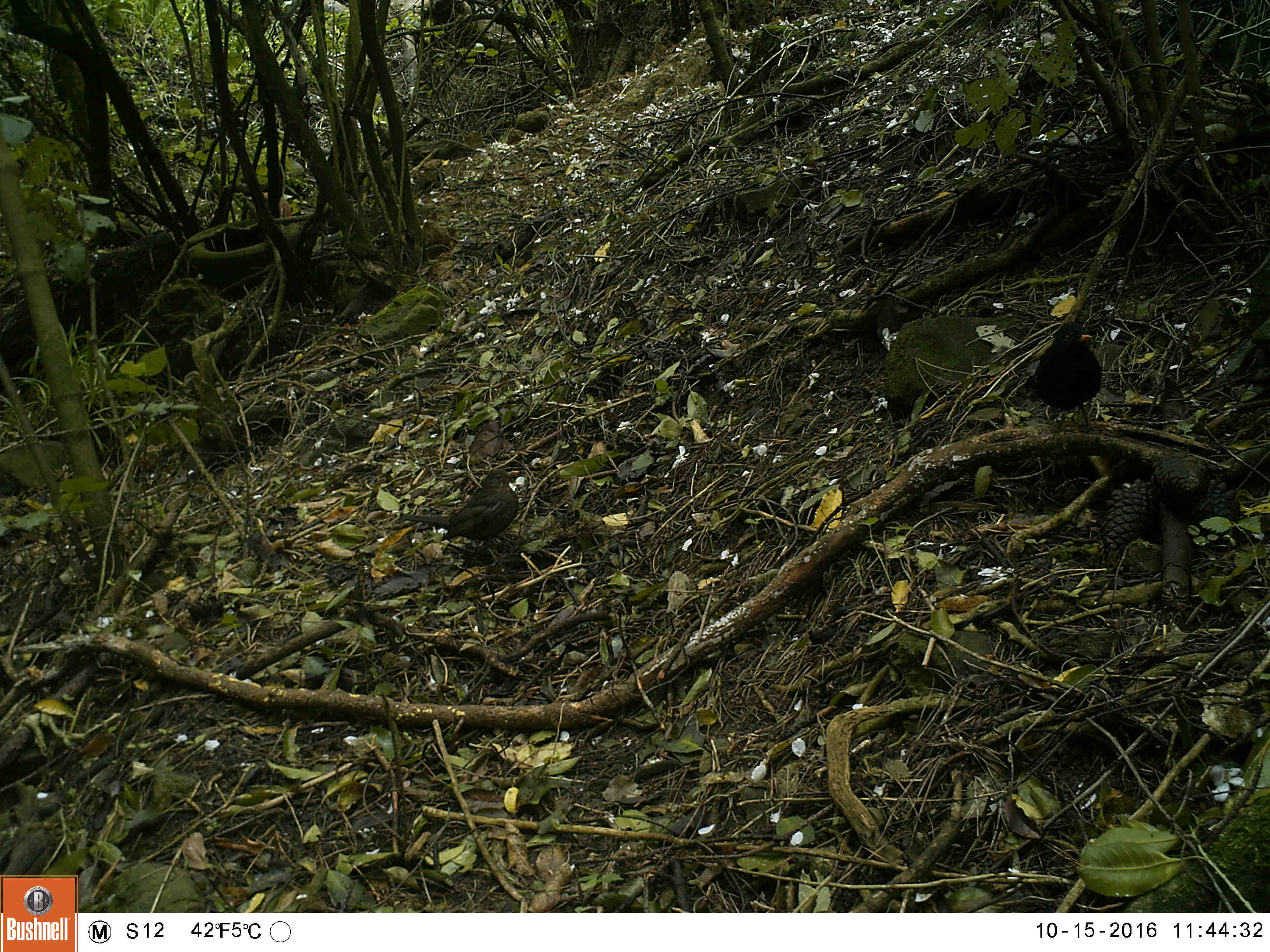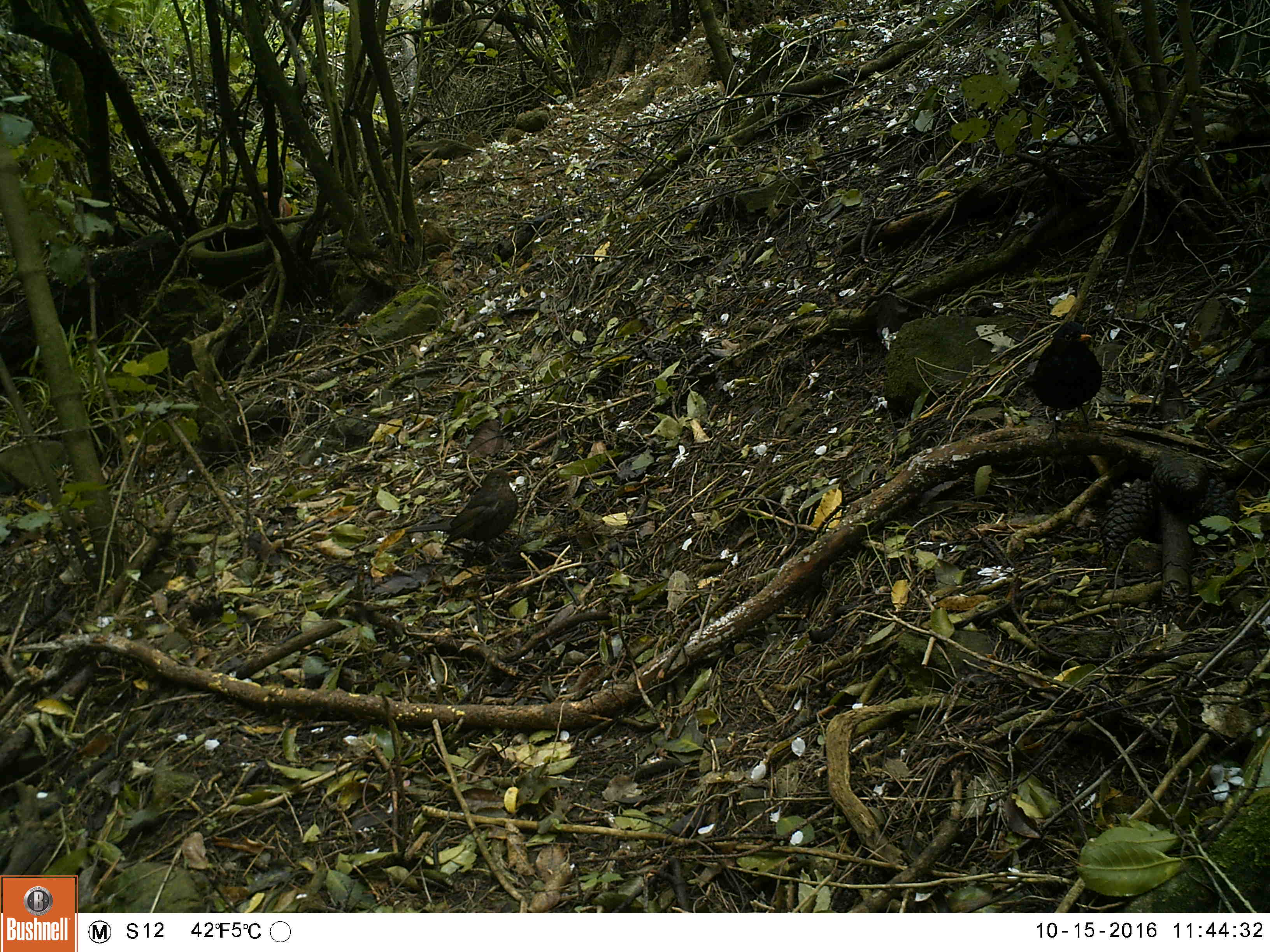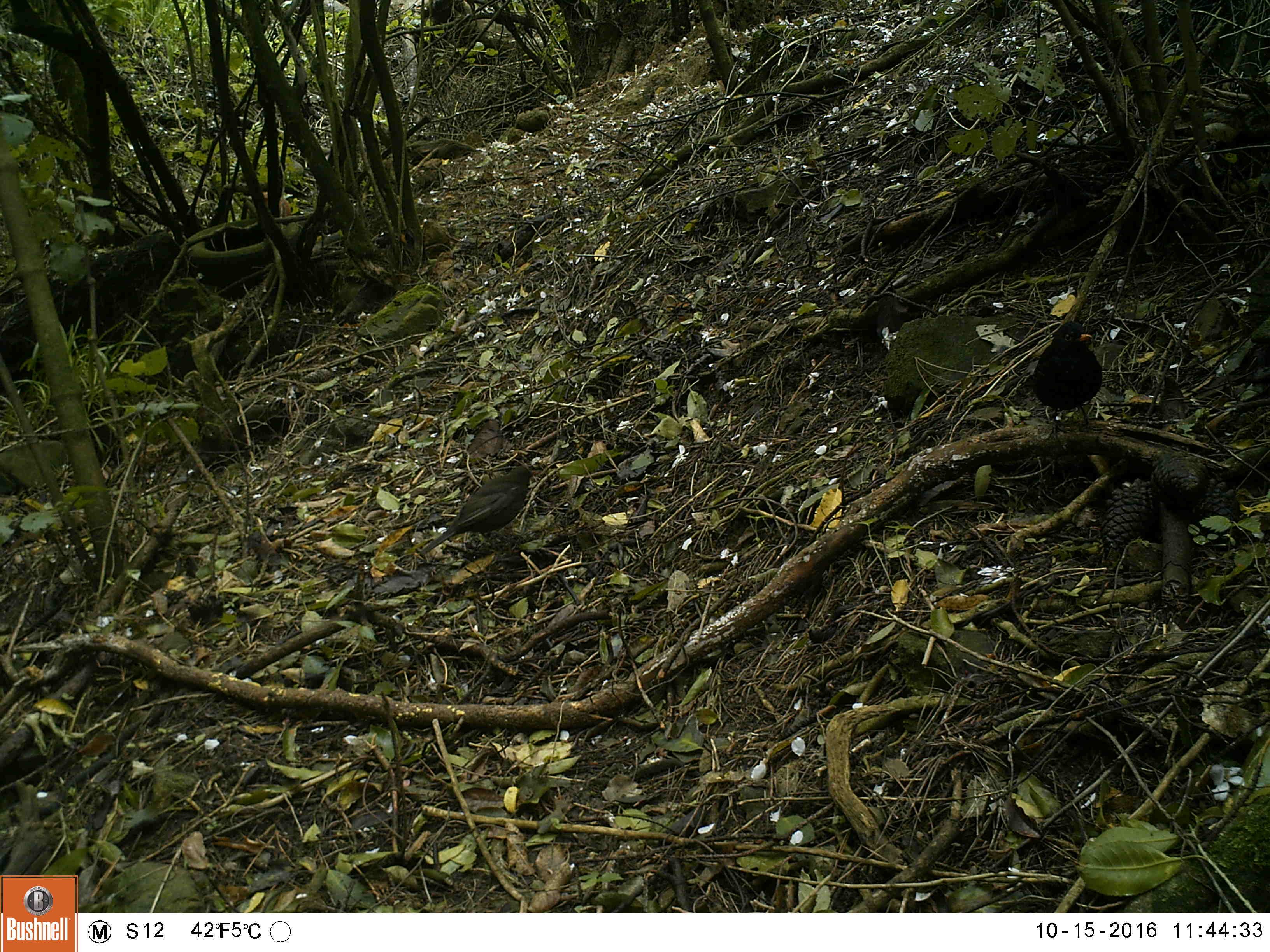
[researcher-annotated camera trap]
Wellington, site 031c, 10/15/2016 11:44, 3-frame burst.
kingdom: Animalia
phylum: Chordata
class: Aves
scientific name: Aves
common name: bird